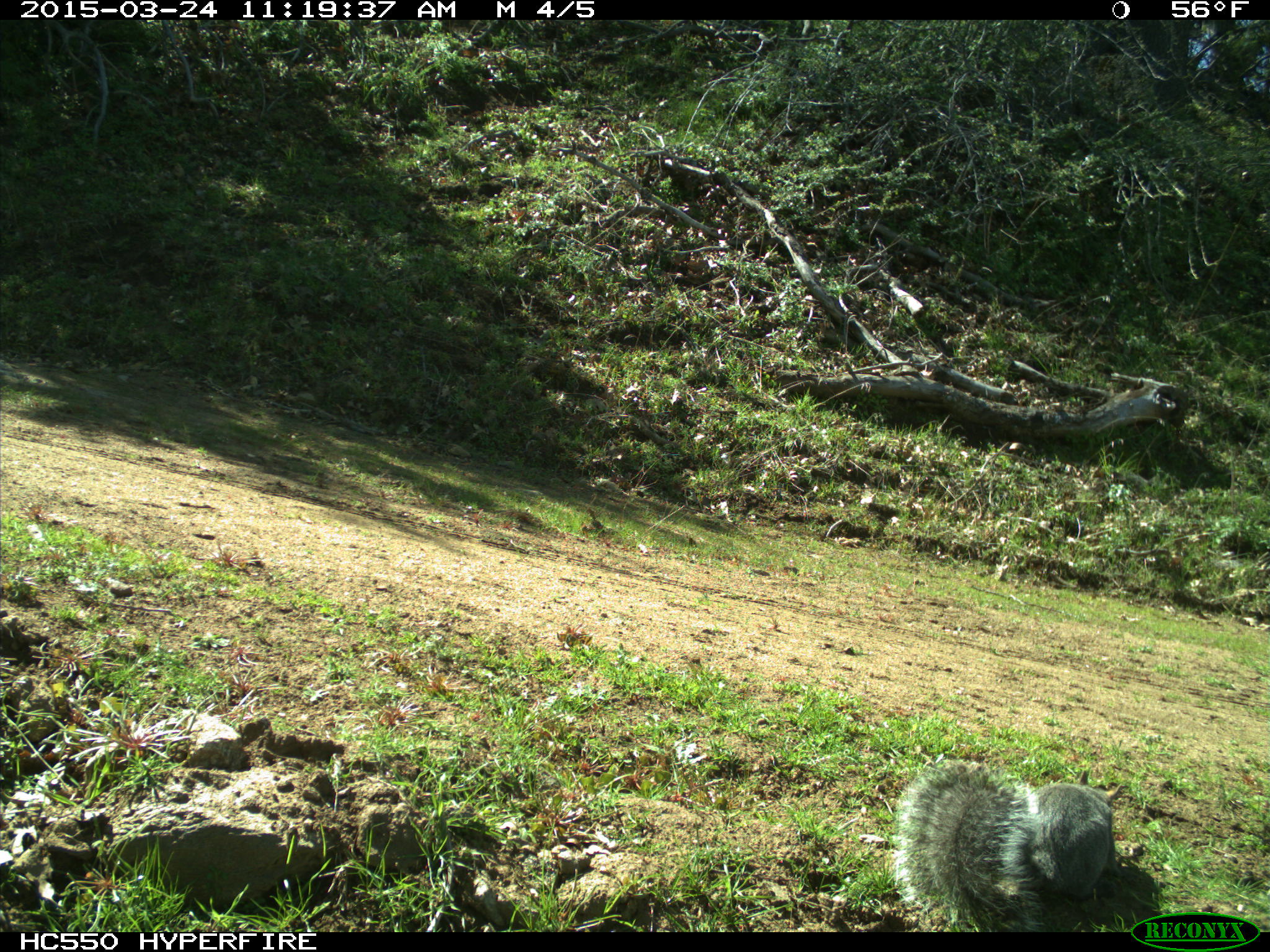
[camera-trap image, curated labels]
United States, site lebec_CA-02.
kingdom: Animalia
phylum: Chordata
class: Mammalia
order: Rodentia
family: Sciuridae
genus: Sciurus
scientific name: Sciurus carolinensis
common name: eastern gray squirrel